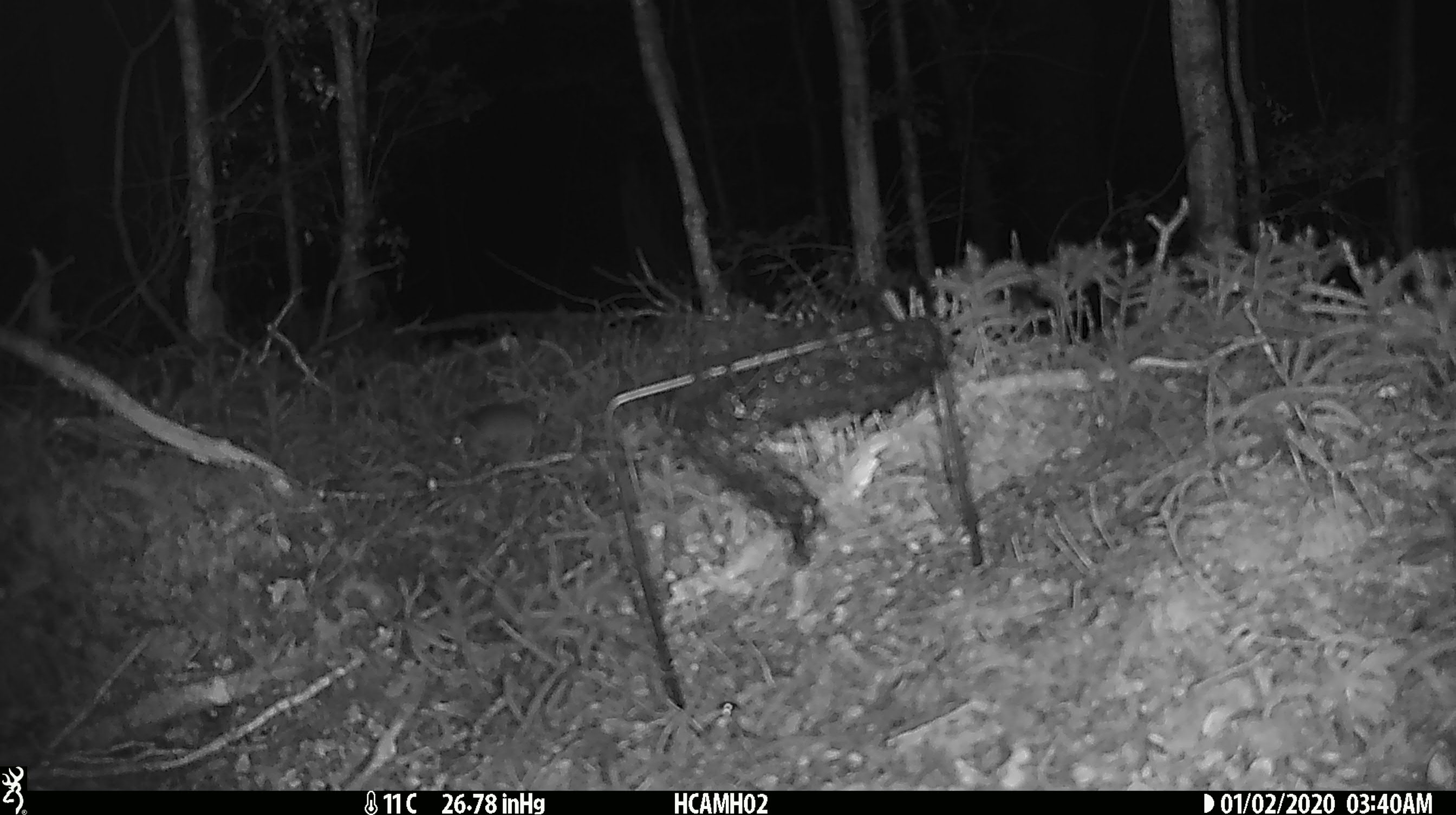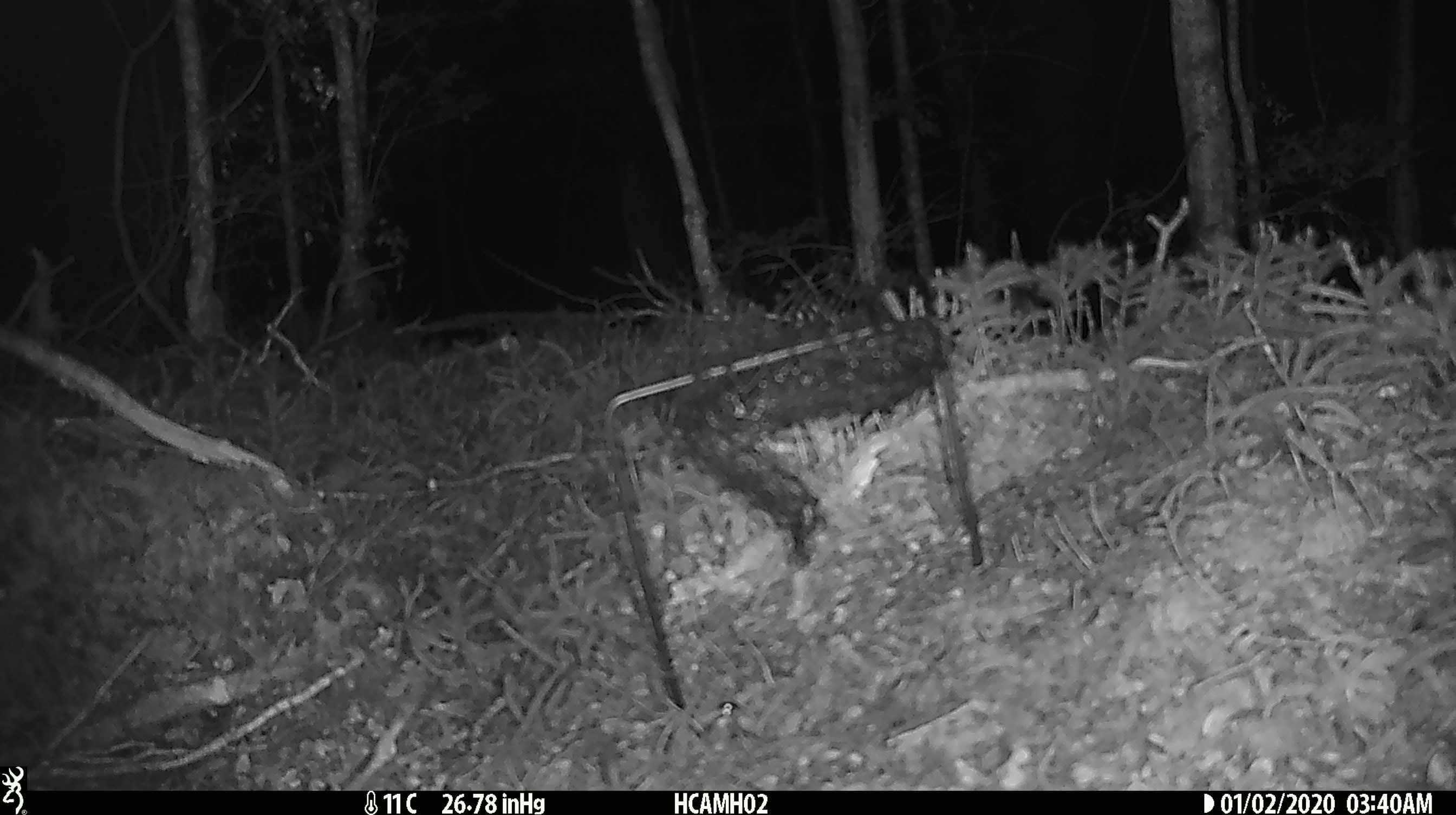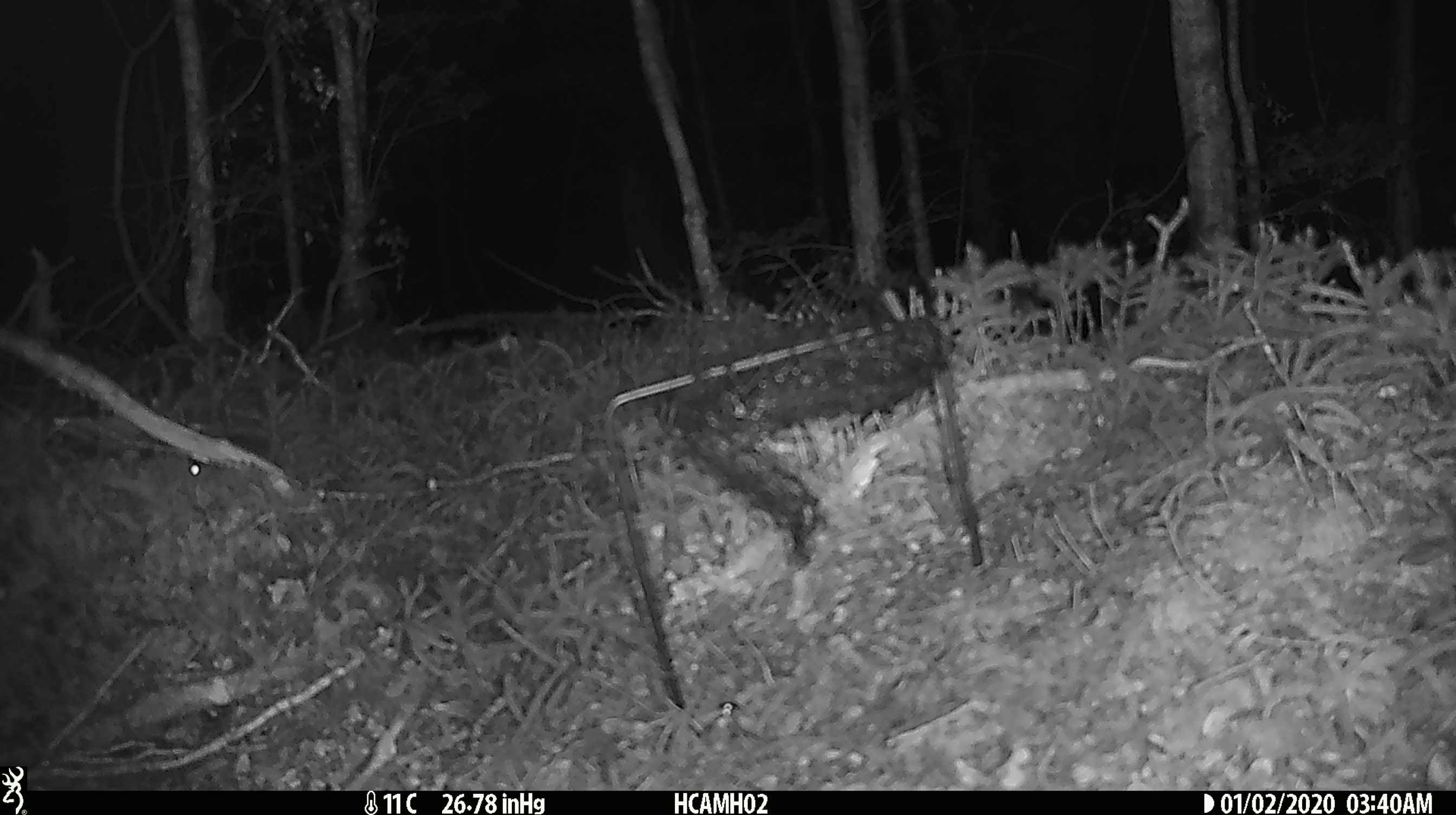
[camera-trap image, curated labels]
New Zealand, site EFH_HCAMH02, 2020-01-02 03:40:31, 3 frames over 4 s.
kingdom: Animalia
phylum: Chordata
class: Mammalia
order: Rodentia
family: Muridae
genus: Mus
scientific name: Mus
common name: mouse